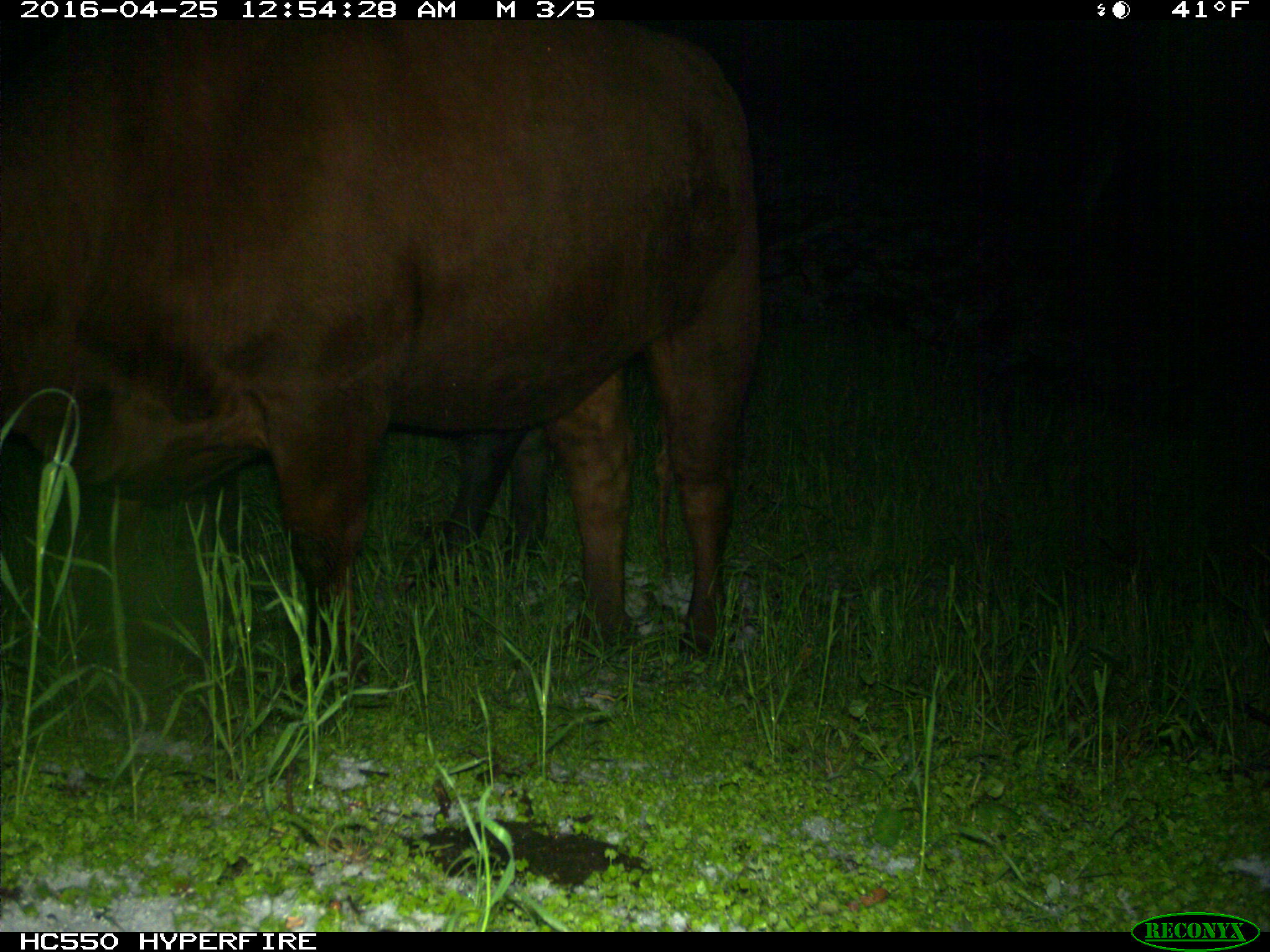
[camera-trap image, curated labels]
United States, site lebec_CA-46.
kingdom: Animalia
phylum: Chordata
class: Mammalia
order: Artiodactyla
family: Bovidae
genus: Bos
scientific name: Bos taurus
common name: domestic cow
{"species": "Bos taurus (domestic cow)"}